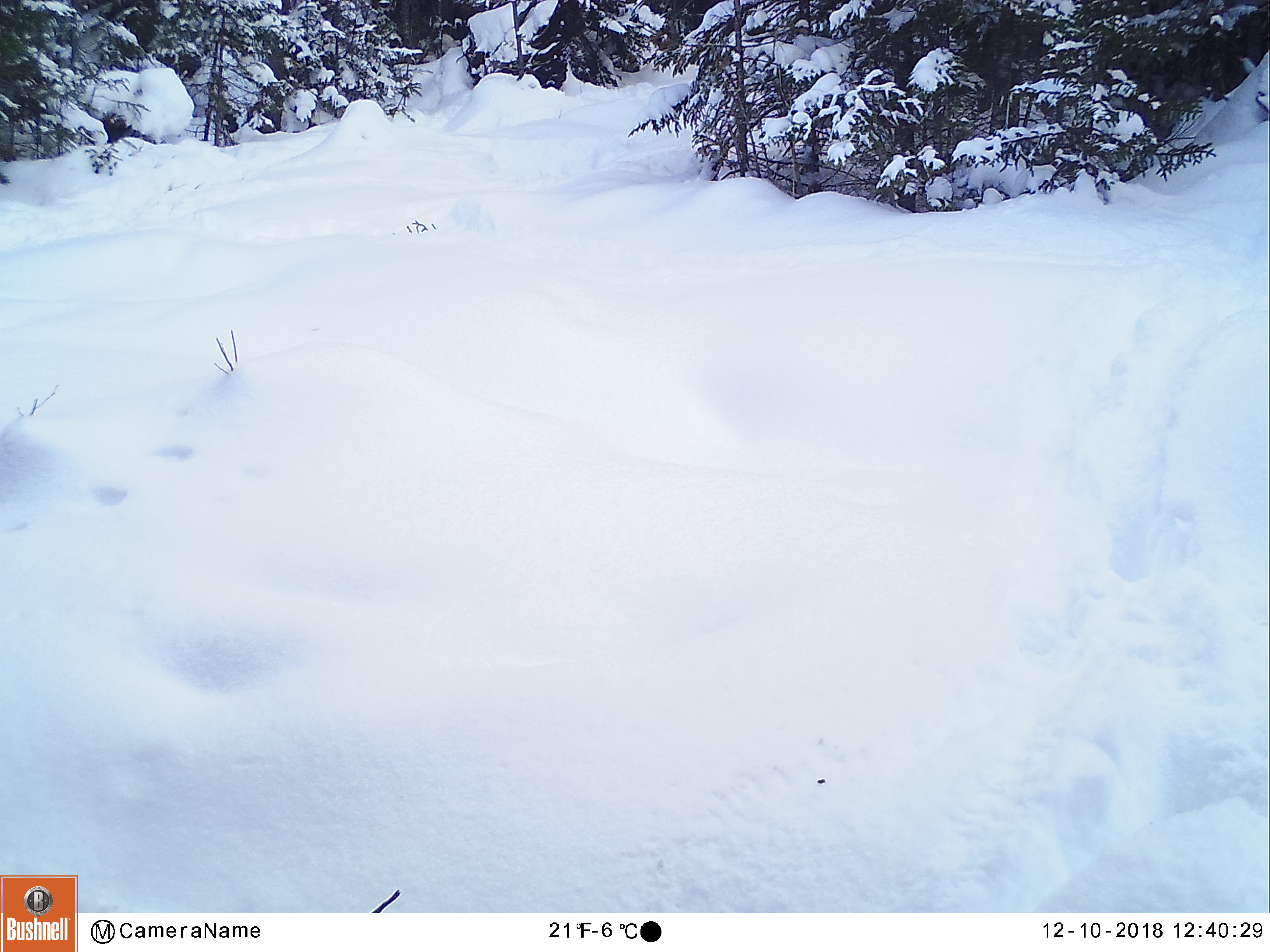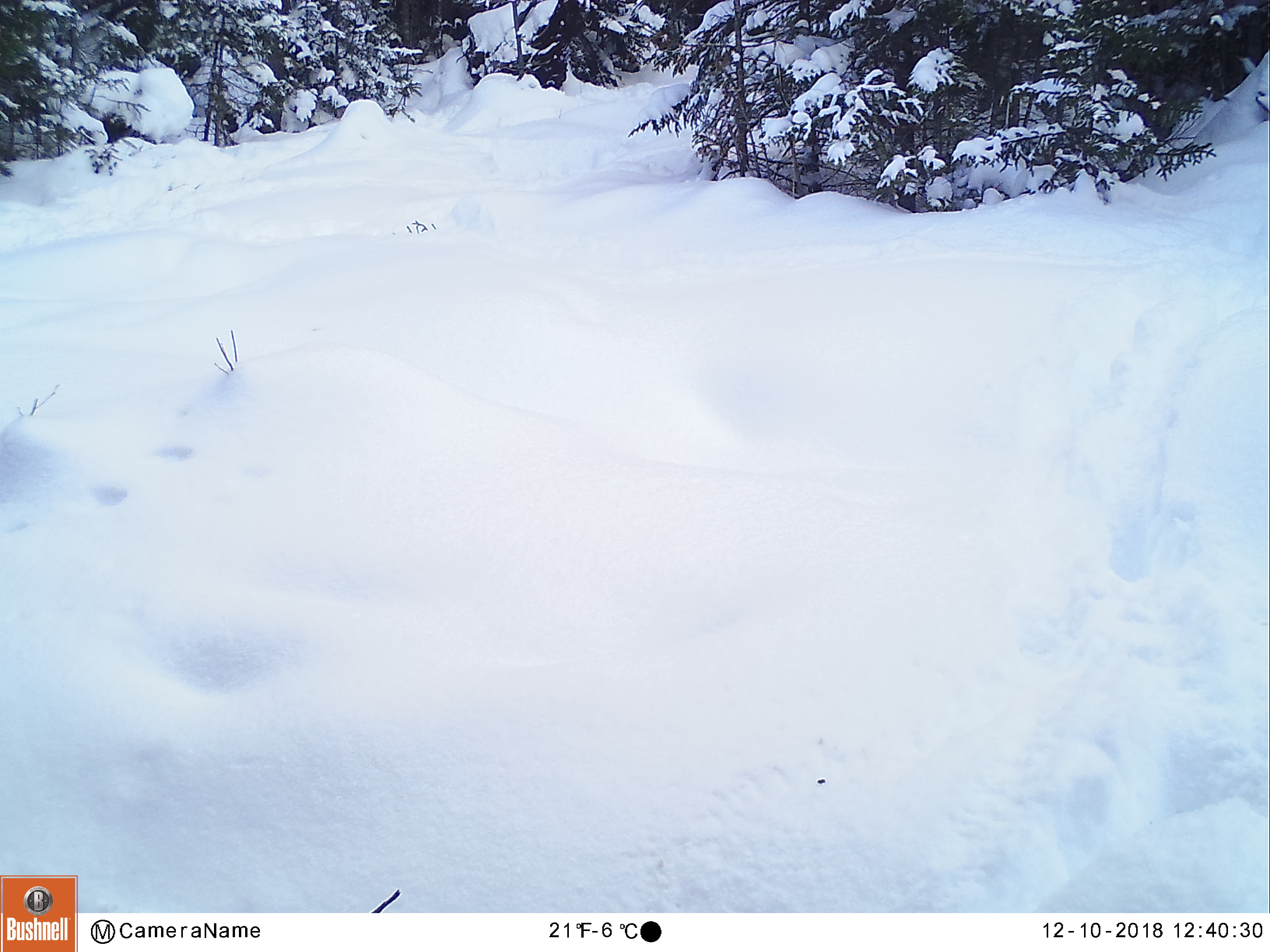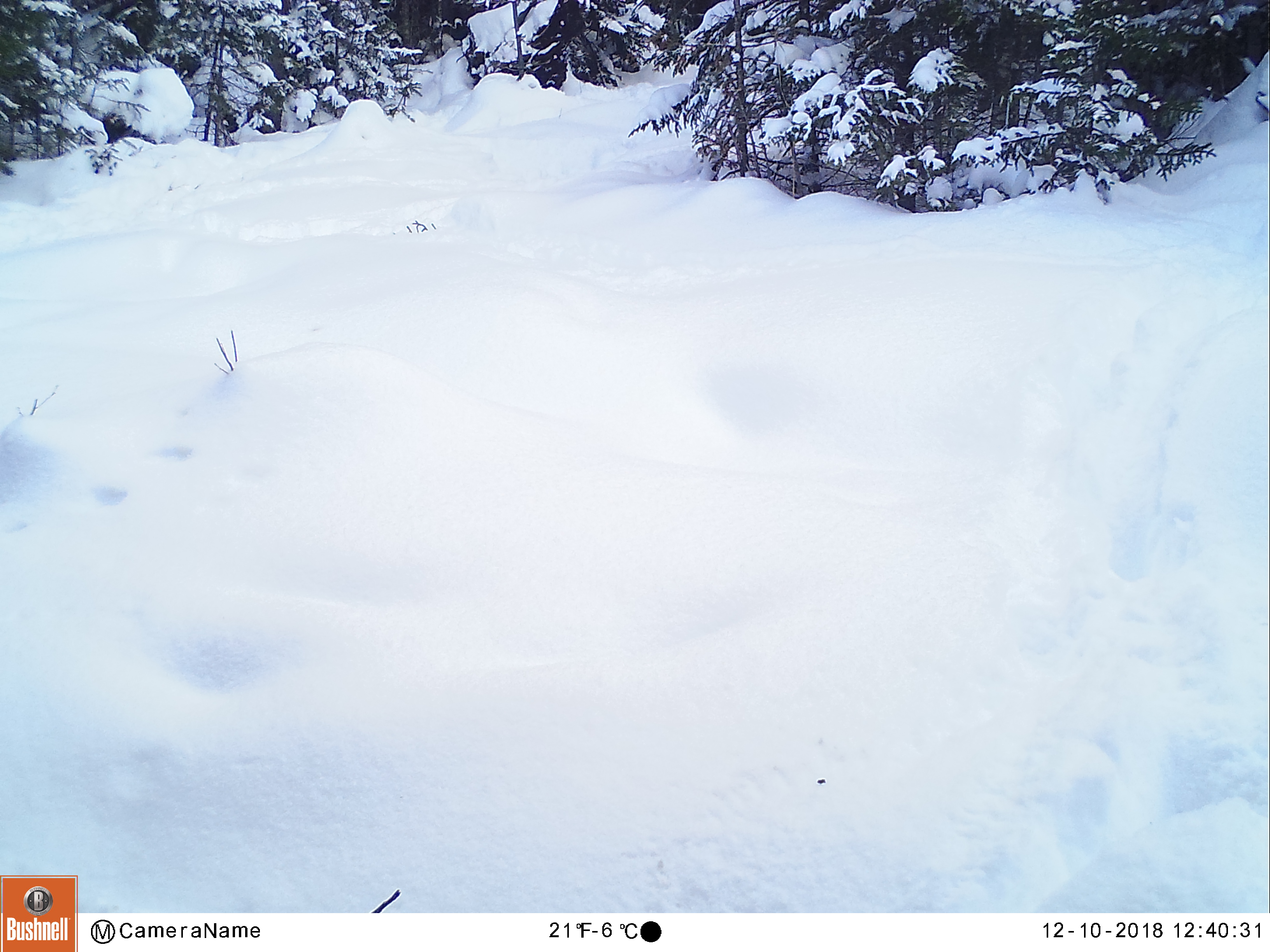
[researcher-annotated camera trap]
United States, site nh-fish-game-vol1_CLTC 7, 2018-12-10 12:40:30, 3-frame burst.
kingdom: Animalia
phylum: Chordata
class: Mammalia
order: Artiodactyla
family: Cervidae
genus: Alces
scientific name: Alces alces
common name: moose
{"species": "moose (Alces alces)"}